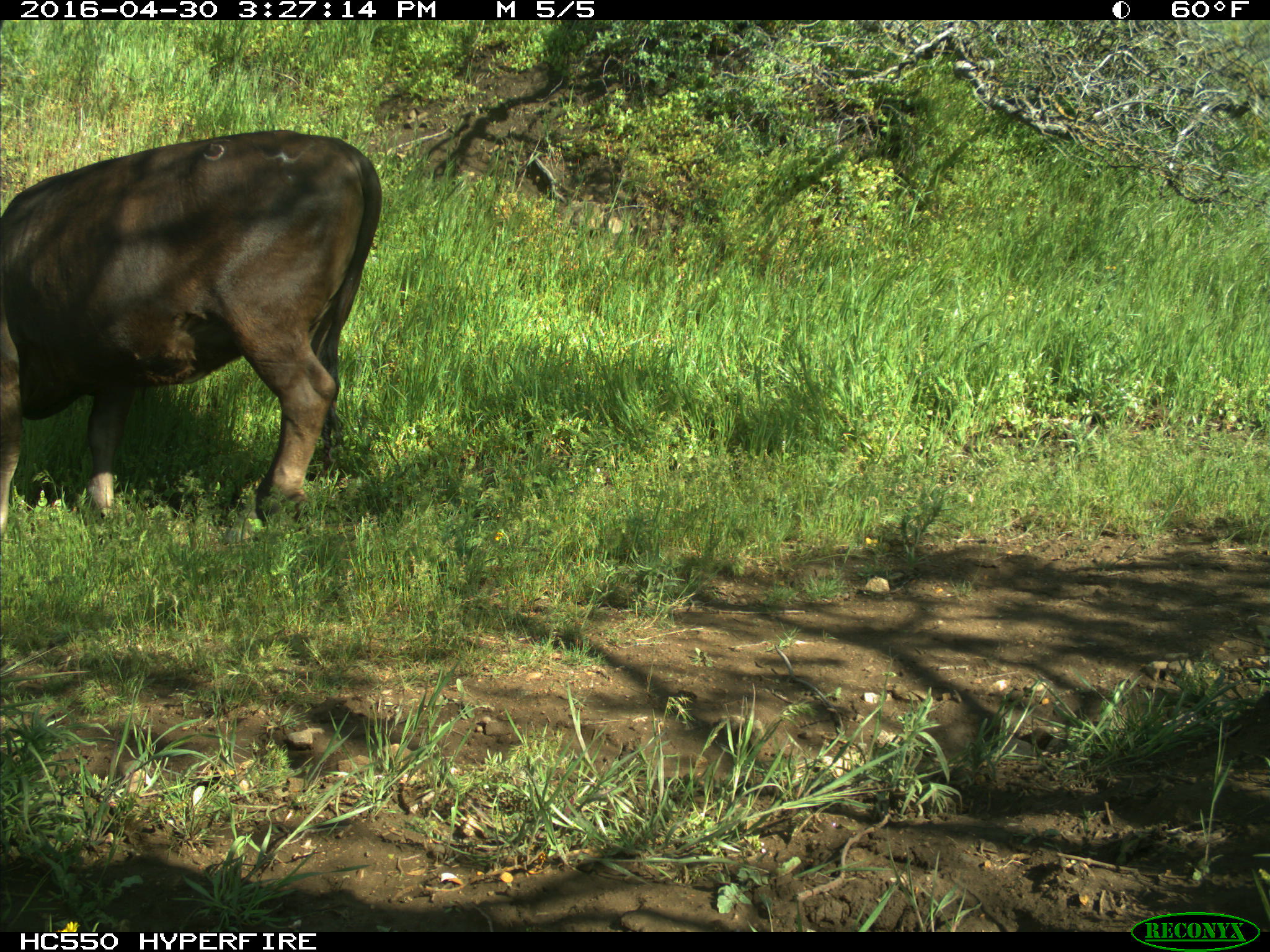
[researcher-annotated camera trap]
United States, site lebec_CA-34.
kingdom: Animalia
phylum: Chordata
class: Mammalia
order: Artiodactyla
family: Bovidae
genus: Bos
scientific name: Bos taurus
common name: domestic cow